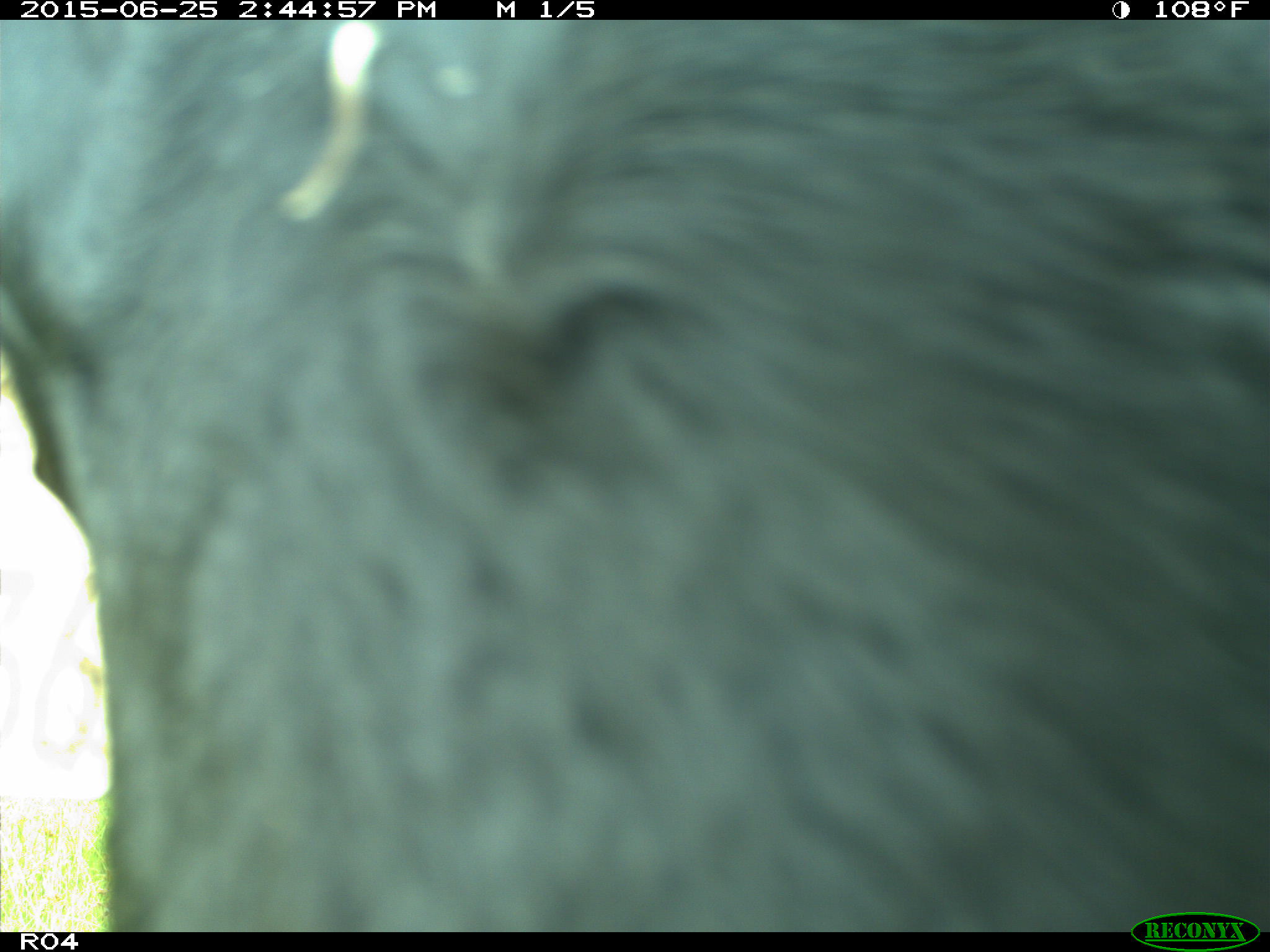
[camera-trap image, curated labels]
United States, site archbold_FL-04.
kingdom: Animalia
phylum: Chordata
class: Mammalia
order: Artiodactyla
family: Bovidae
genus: Bos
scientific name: Bos taurus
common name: domestic cow